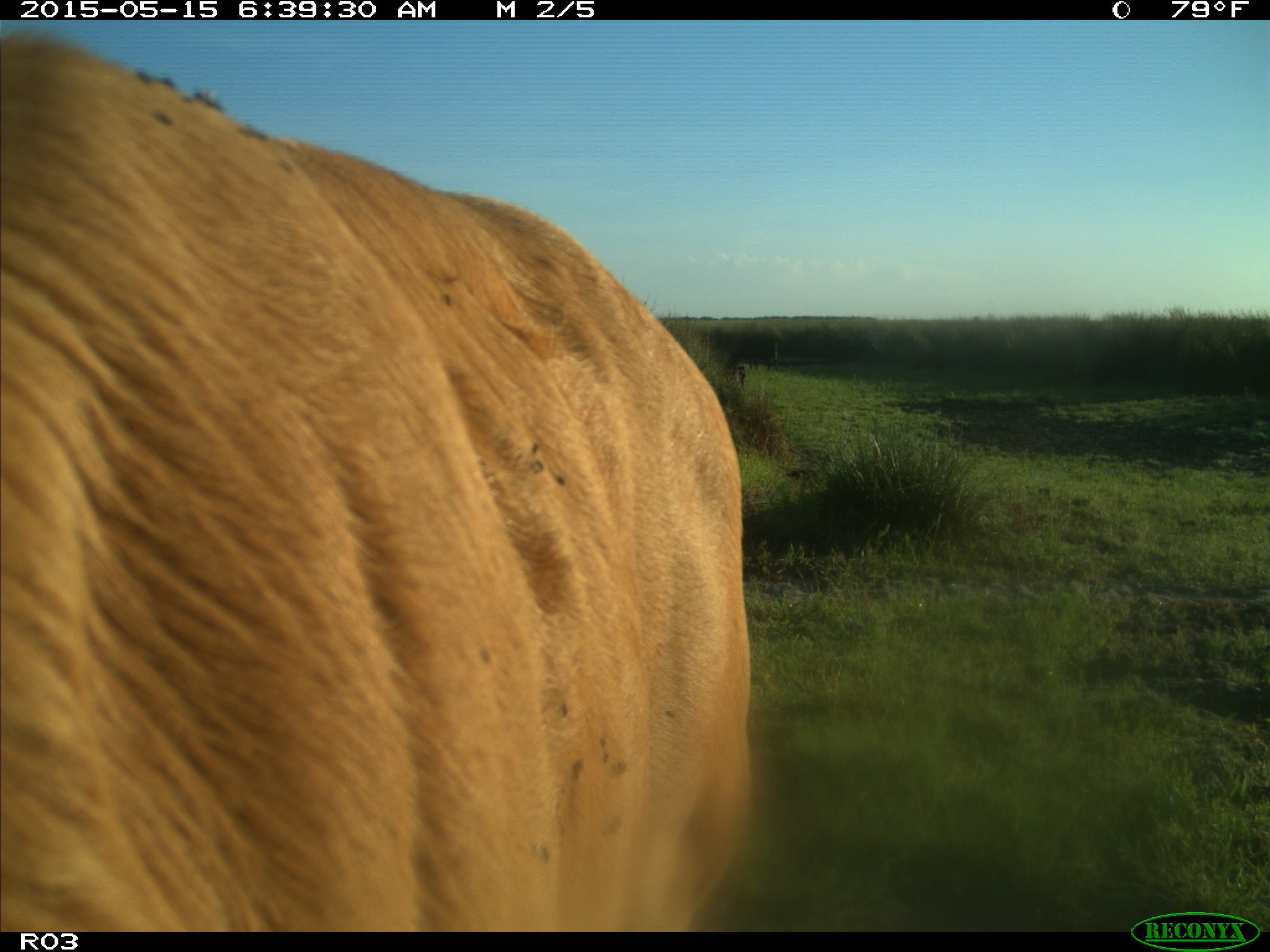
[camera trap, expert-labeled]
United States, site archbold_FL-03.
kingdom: Animalia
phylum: Chordata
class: Mammalia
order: Artiodactyla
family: Bovidae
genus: Bos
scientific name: Bos taurus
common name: domestic cow